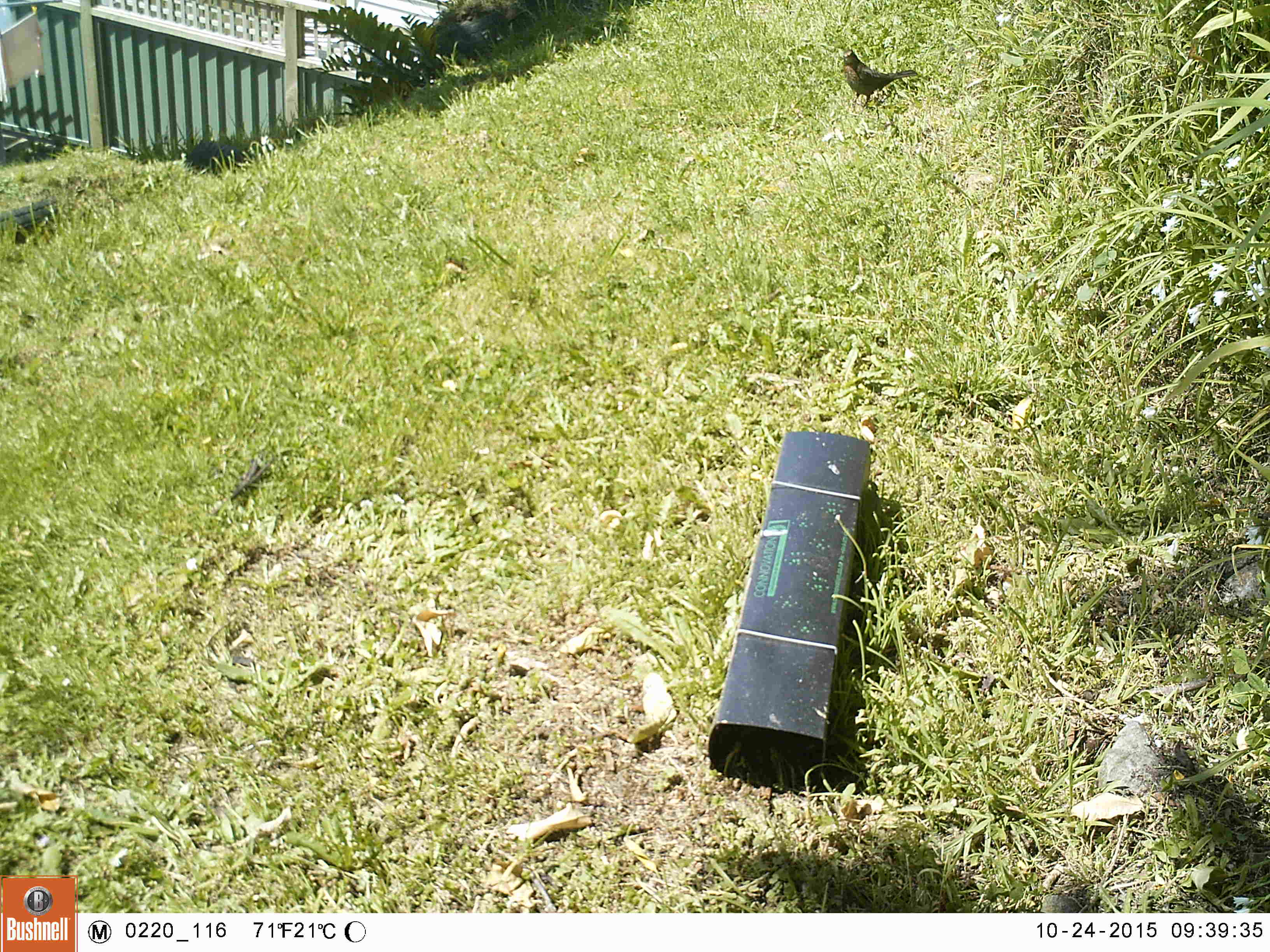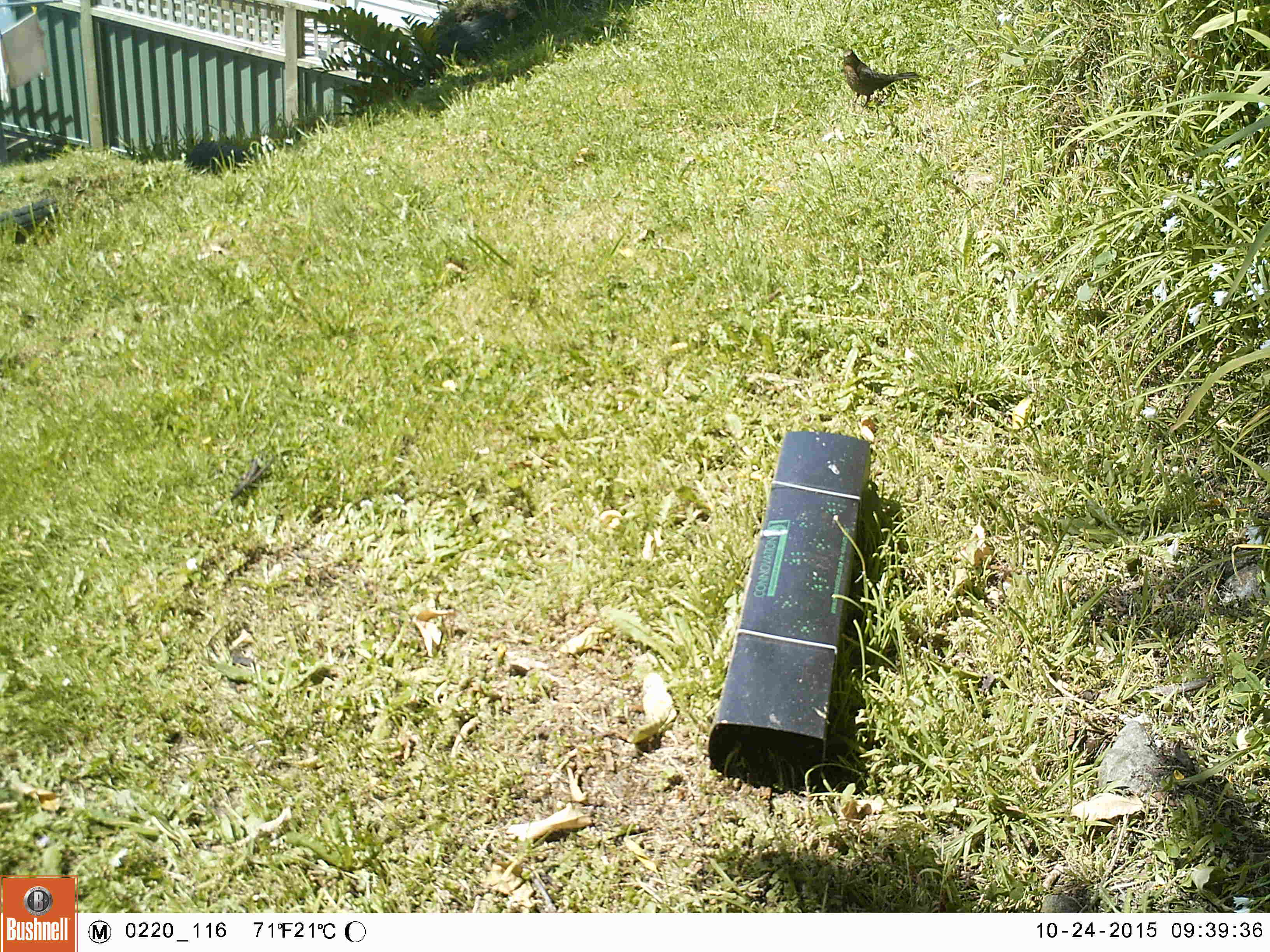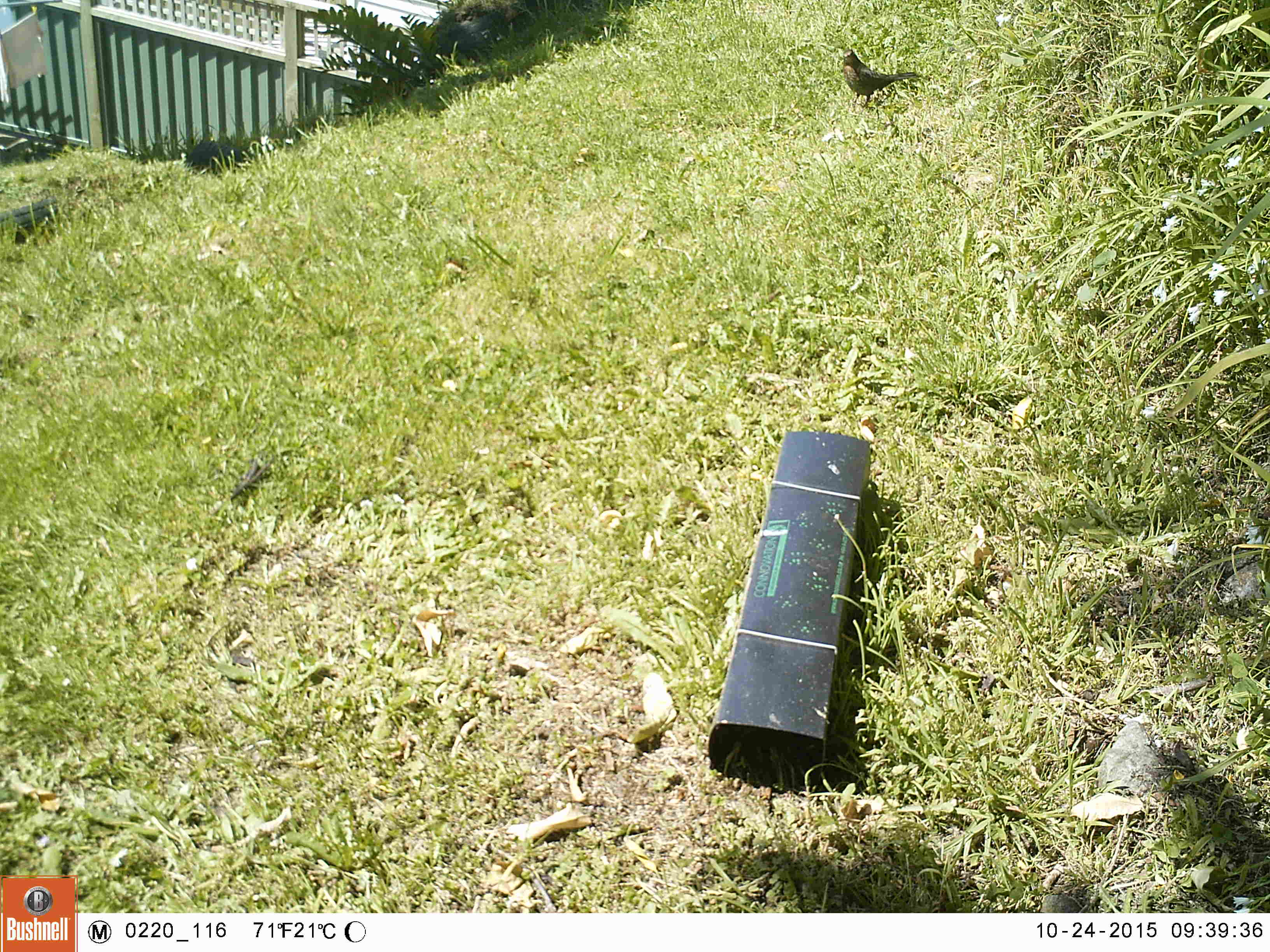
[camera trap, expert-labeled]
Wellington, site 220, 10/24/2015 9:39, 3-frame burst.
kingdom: Animalia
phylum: Chordata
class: Aves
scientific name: Aves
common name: bird